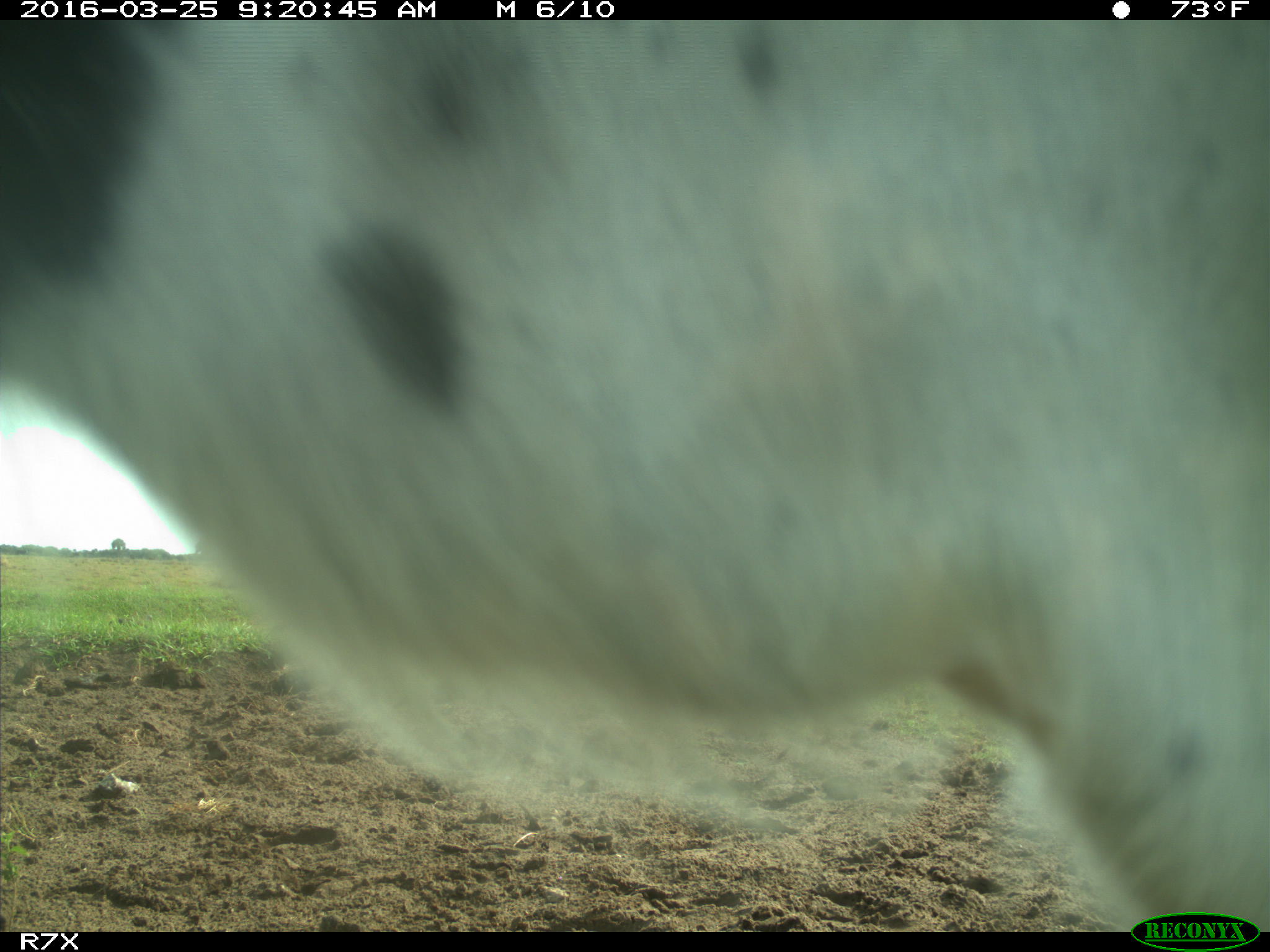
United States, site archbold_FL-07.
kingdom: Animalia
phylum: Chordata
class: Mammalia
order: Artiodactyla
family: Bovidae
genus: Bos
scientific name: Bos taurus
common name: domestic cow